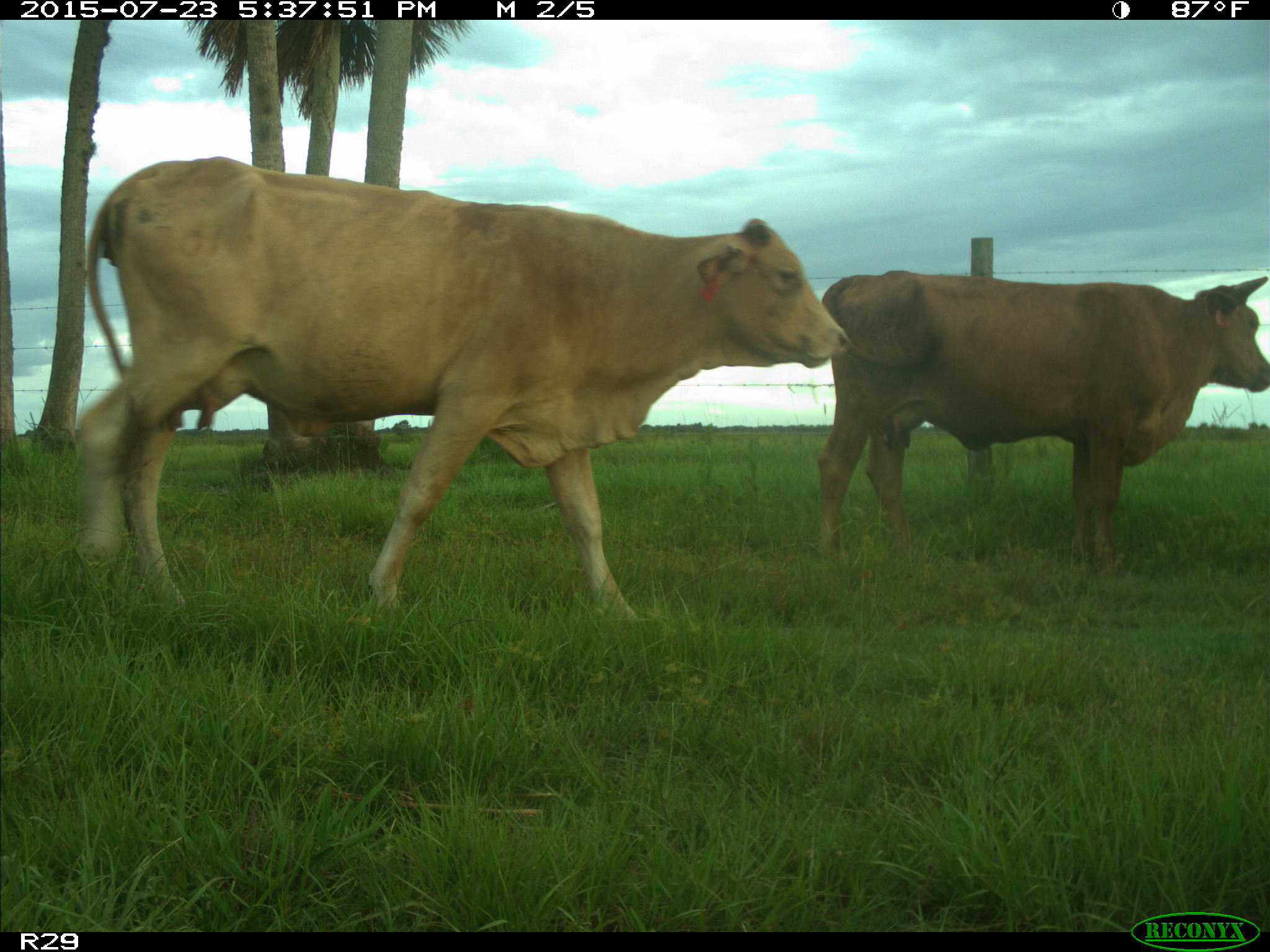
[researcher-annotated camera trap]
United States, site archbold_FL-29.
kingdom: Animalia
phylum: Chordata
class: Mammalia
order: Artiodactyla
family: Bovidae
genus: Bos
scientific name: Bos taurus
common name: domestic cow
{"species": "Bos taurus (domestic cow)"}